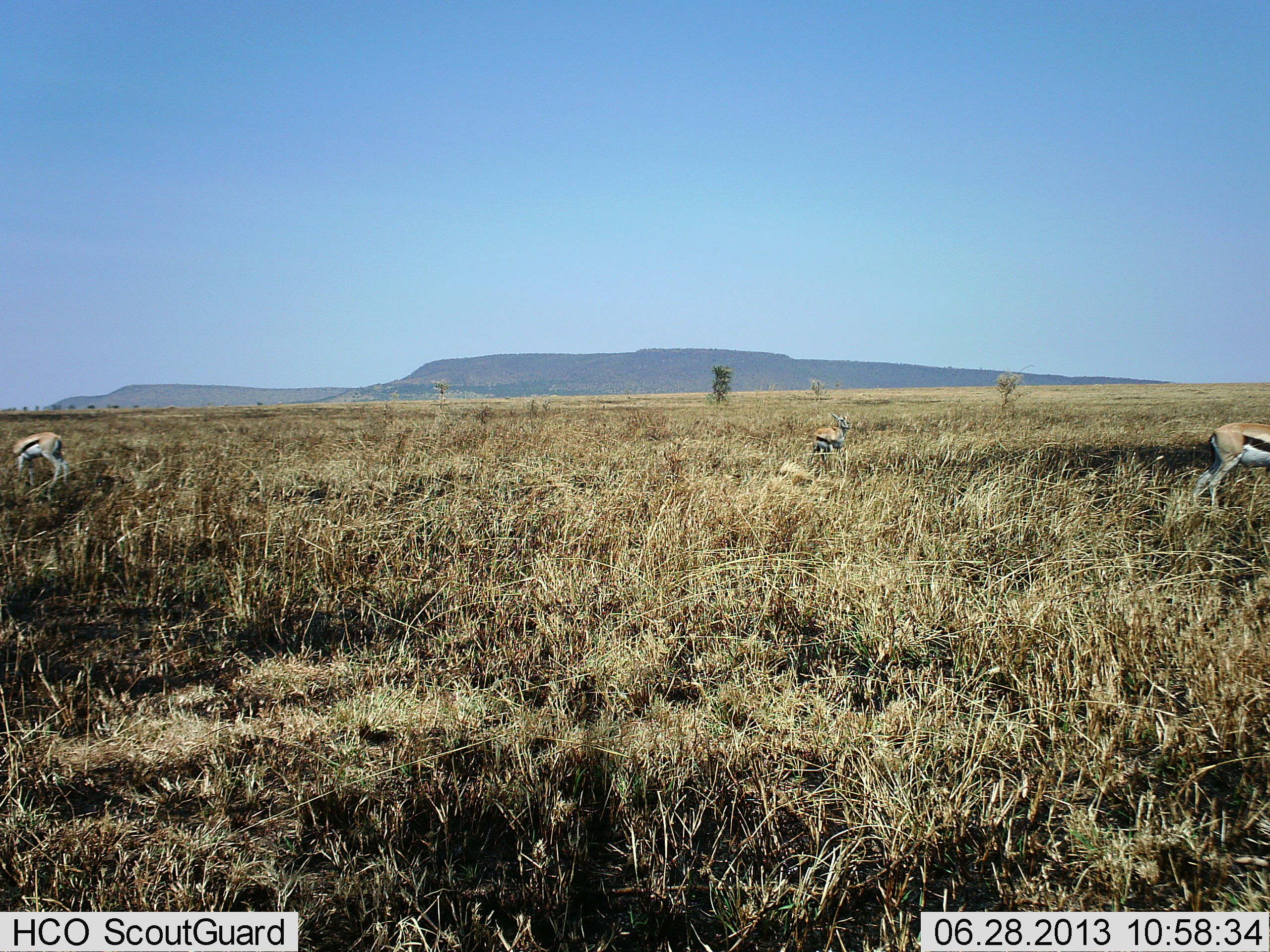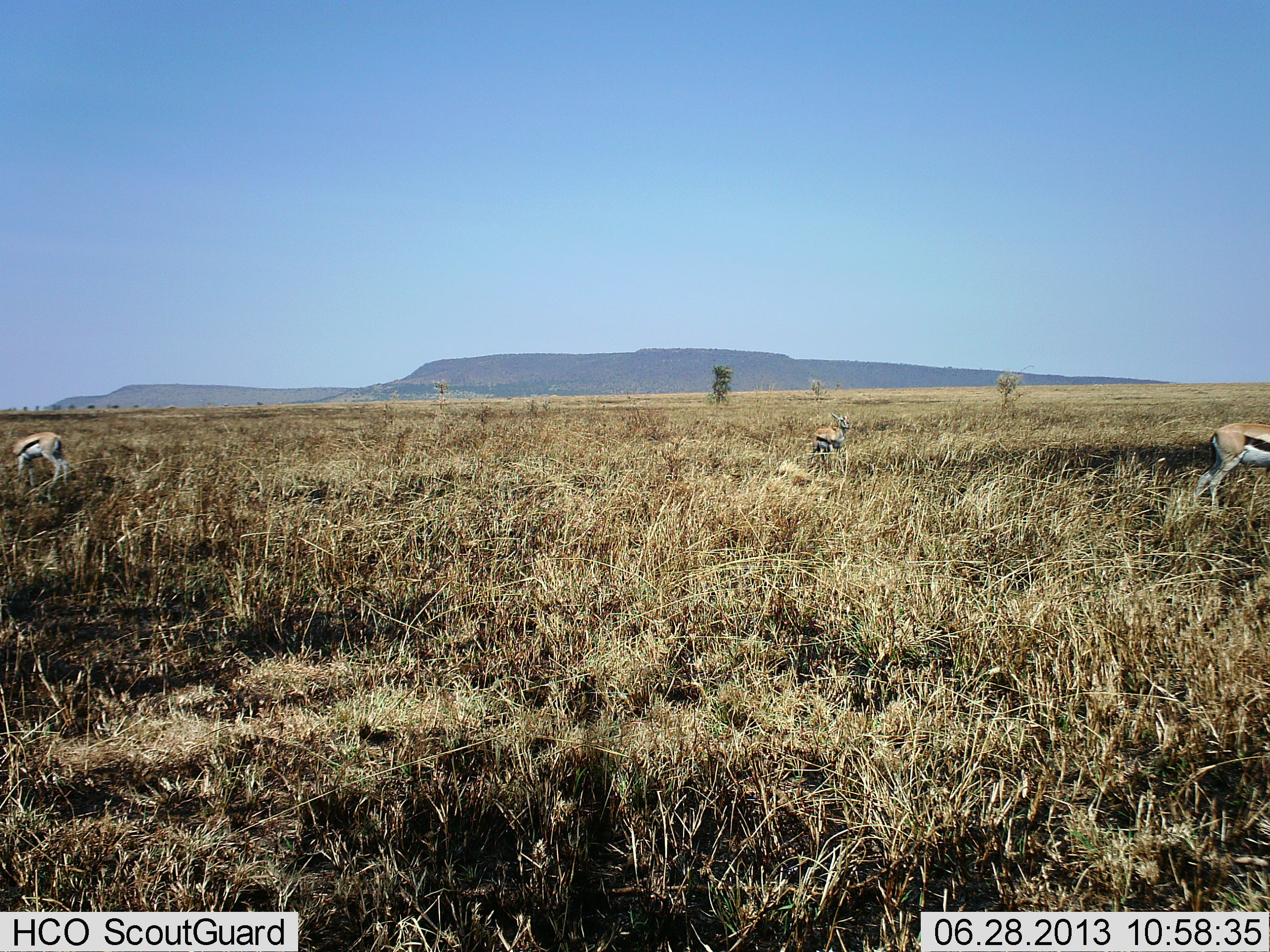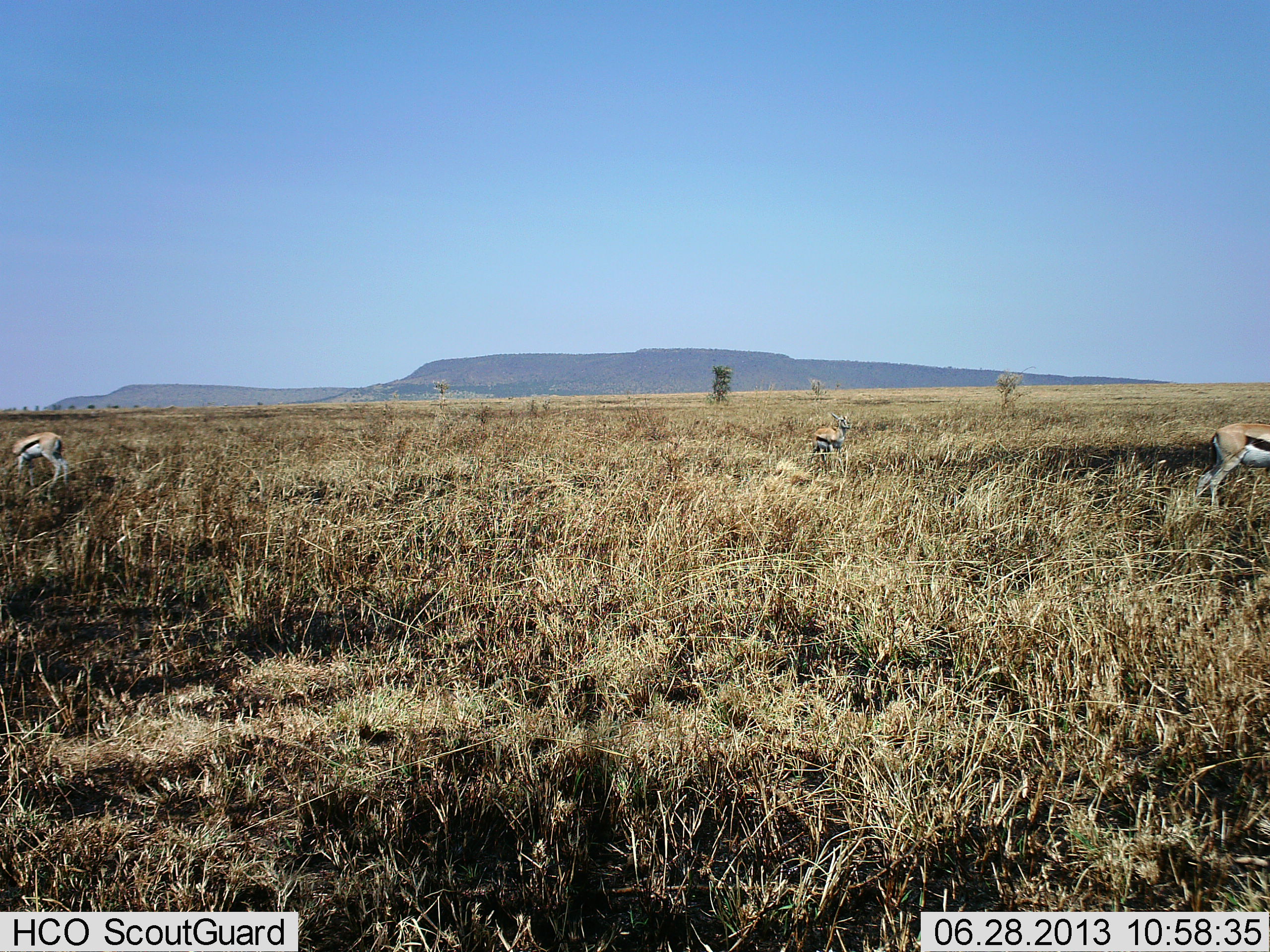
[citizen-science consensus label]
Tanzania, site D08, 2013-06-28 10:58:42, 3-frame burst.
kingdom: Animalia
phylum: Chordata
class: Mammalia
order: Artiodactyla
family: Bovidae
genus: Eudorcas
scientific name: Eudorcas thomsonii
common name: thomson's gazelle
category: gazellethomsons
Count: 3.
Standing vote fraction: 62%.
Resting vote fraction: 6%.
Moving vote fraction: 6%.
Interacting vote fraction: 0%.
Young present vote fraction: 0%.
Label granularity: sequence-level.